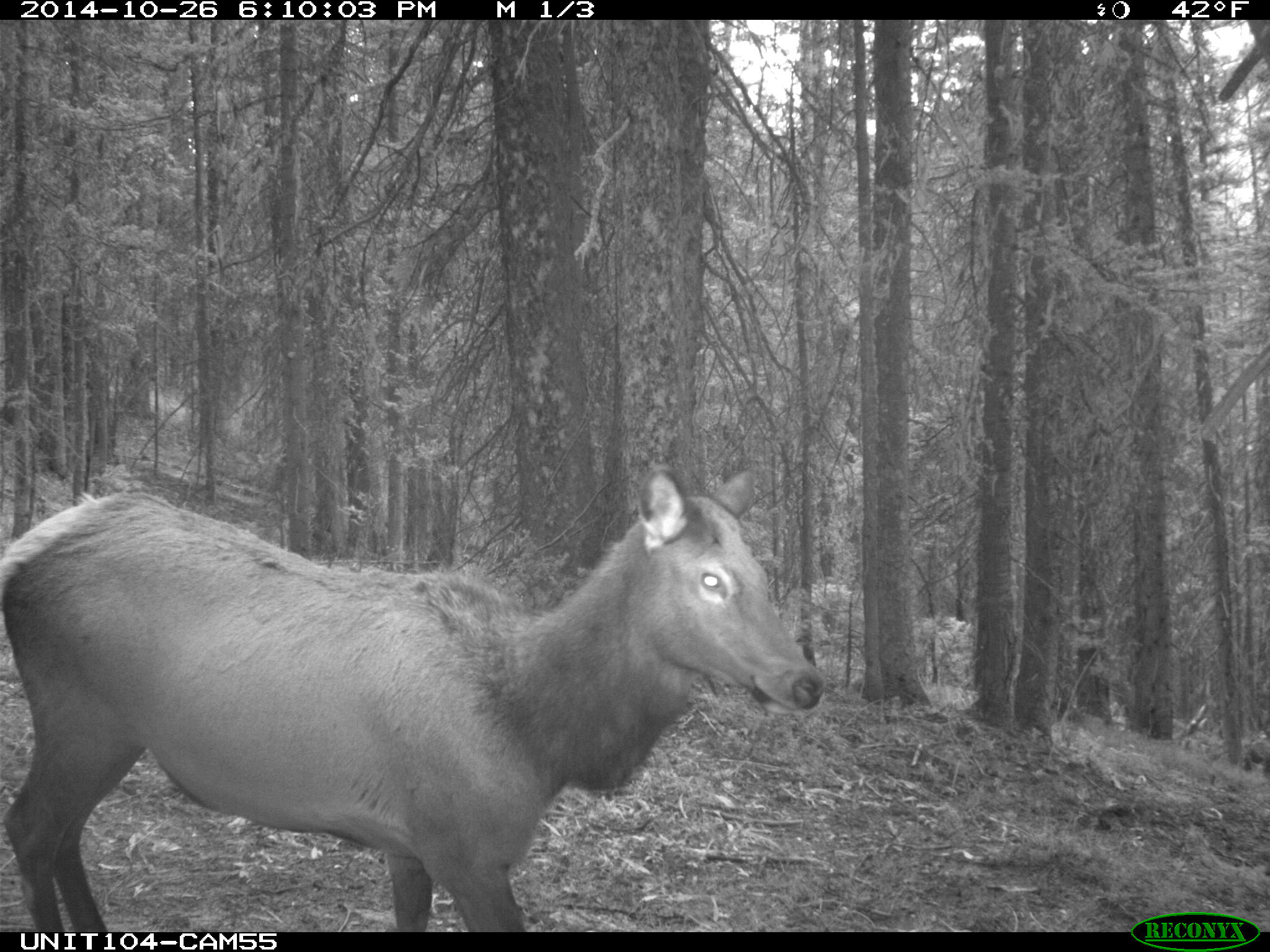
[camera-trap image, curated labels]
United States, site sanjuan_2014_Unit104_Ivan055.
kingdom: Animalia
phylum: Chordata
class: Mammalia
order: Artiodactyla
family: Cervidae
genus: Cervus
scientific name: Cervus elaphus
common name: red deer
Cervus elaphus (red deer).